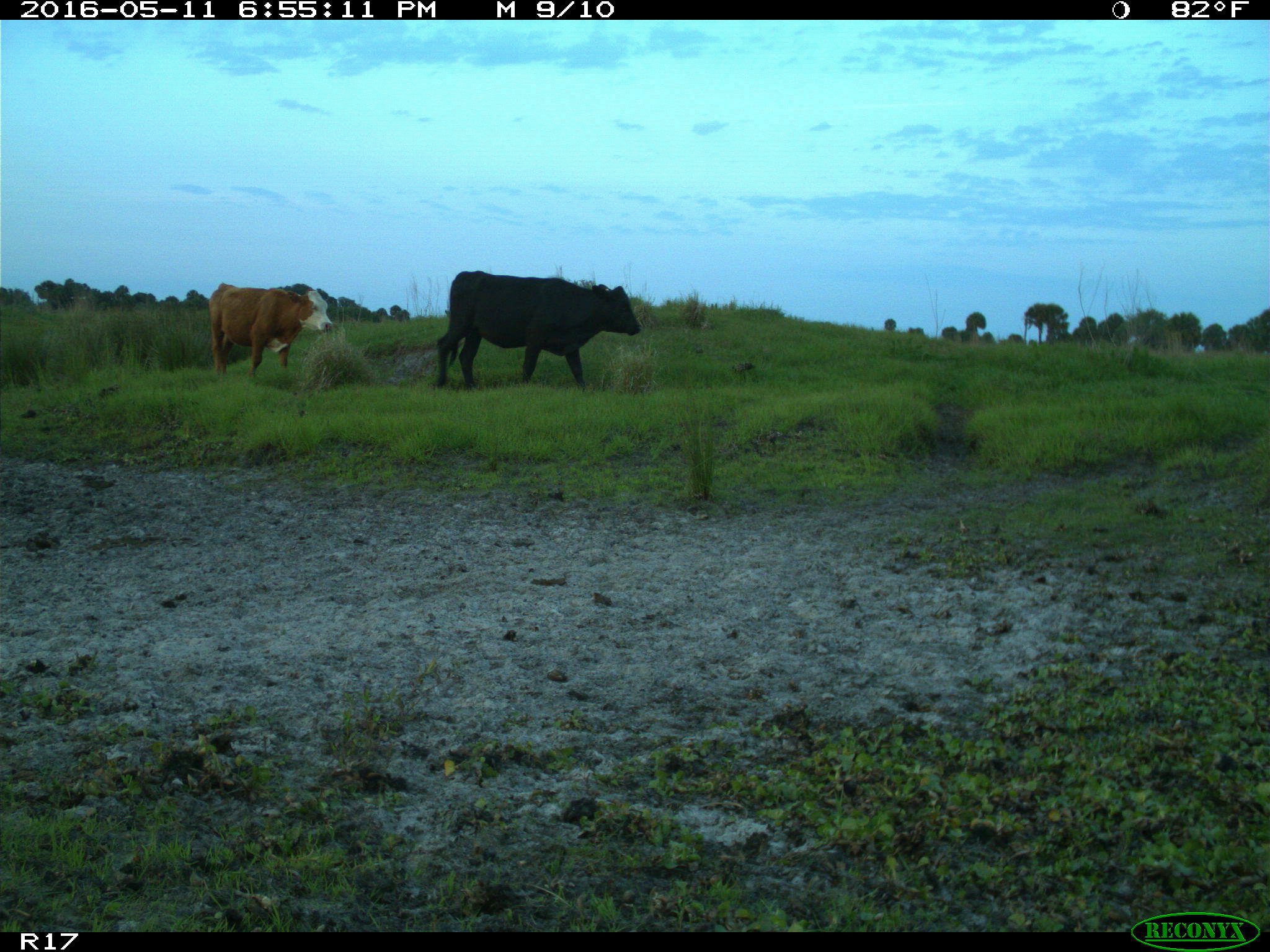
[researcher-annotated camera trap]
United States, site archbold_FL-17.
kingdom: Animalia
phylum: Chordata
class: Mammalia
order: Artiodactyla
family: Bovidae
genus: Bos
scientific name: Bos taurus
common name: domestic cow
Bos taurus (domestic cow).